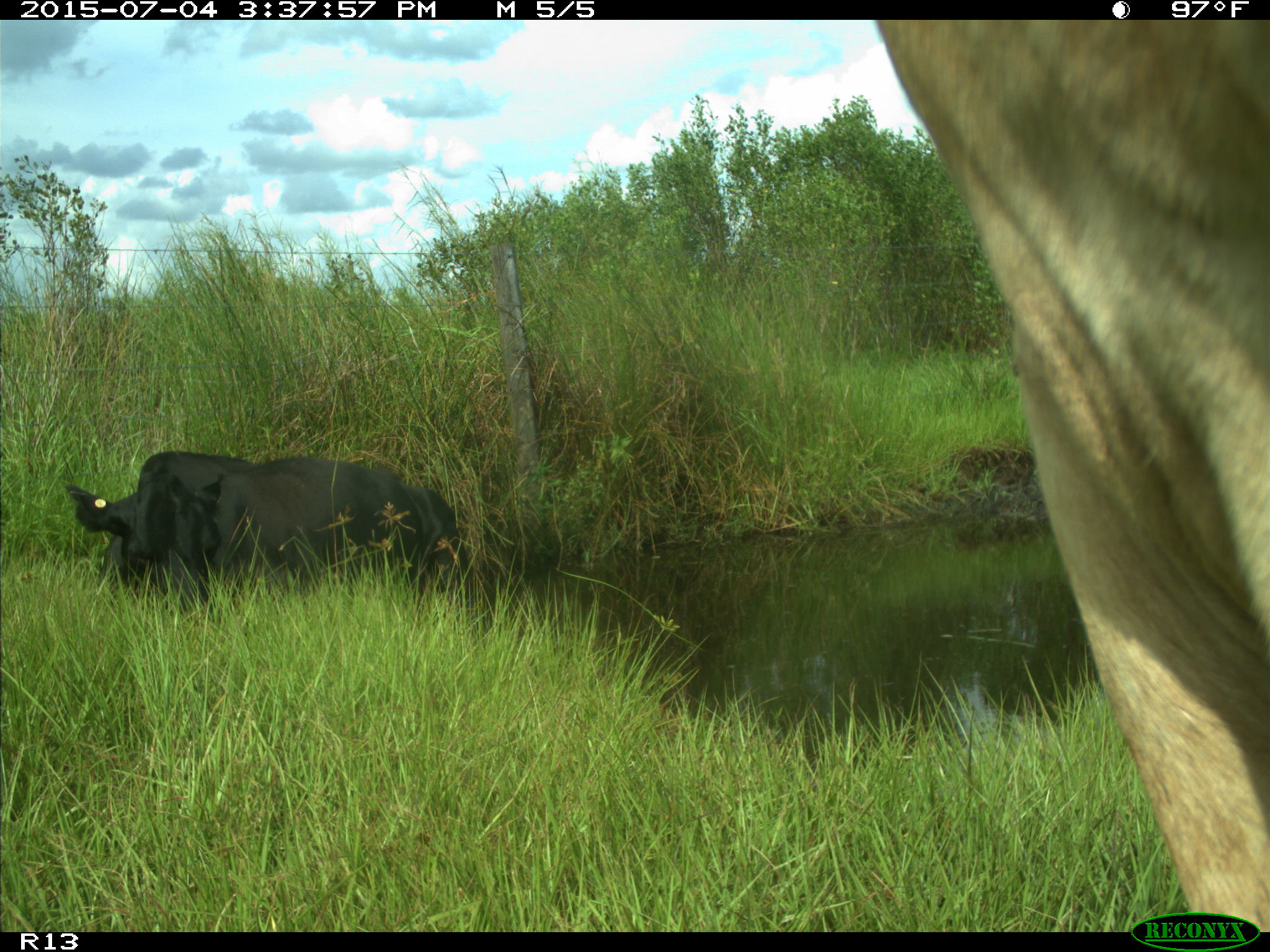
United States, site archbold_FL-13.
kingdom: Animalia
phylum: Chordata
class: Mammalia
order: Artiodactyla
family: Bovidae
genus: Bos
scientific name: Bos taurus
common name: domestic cow